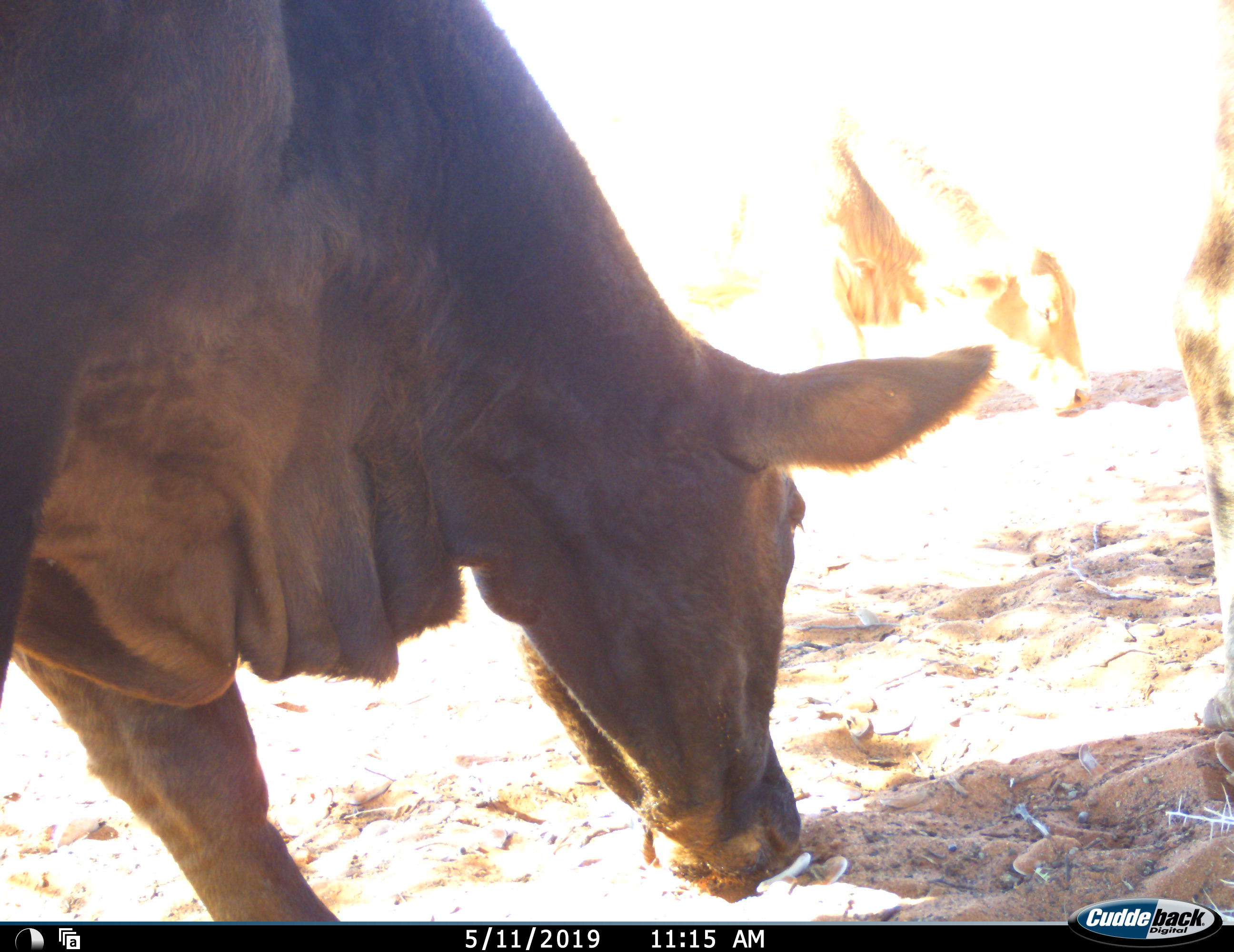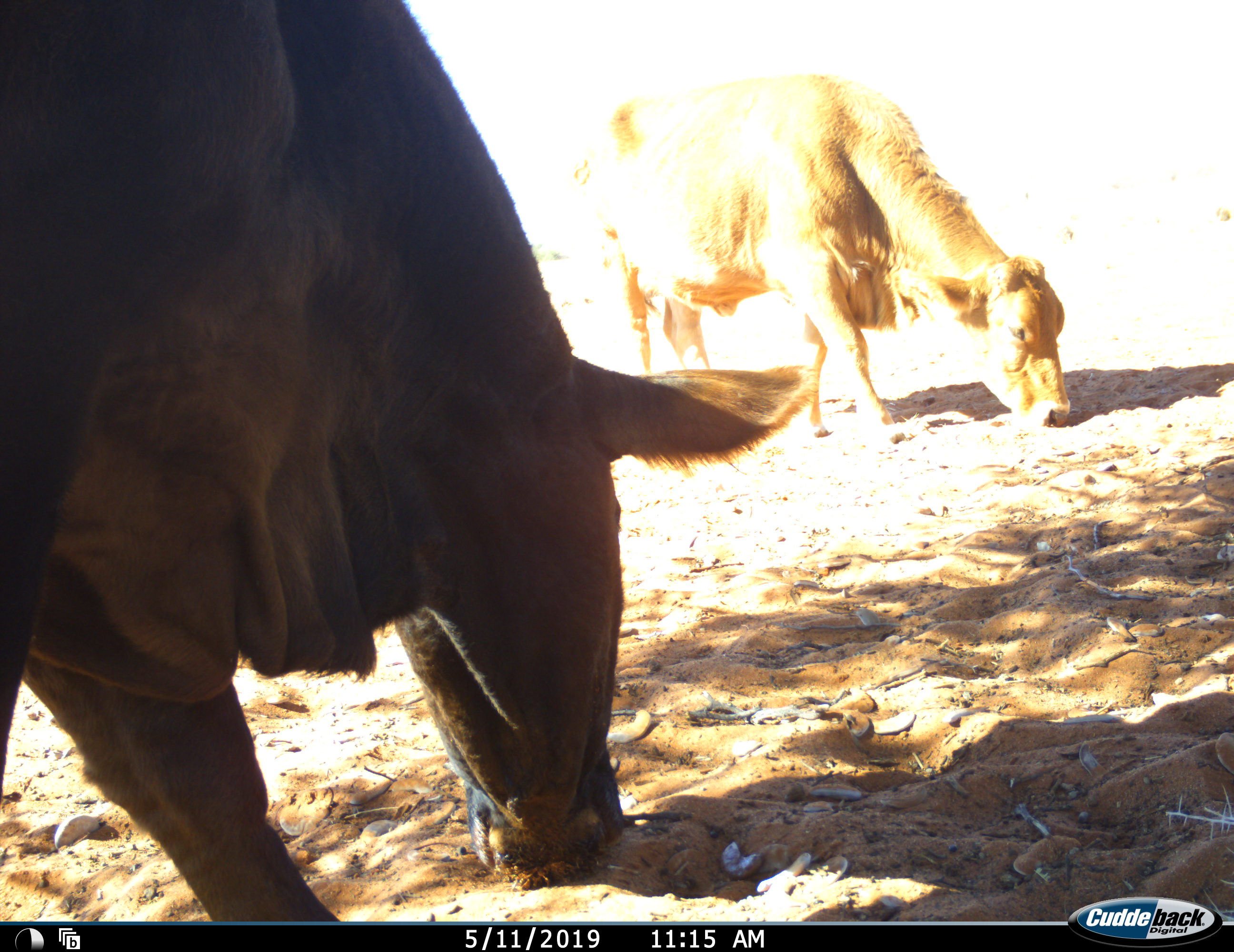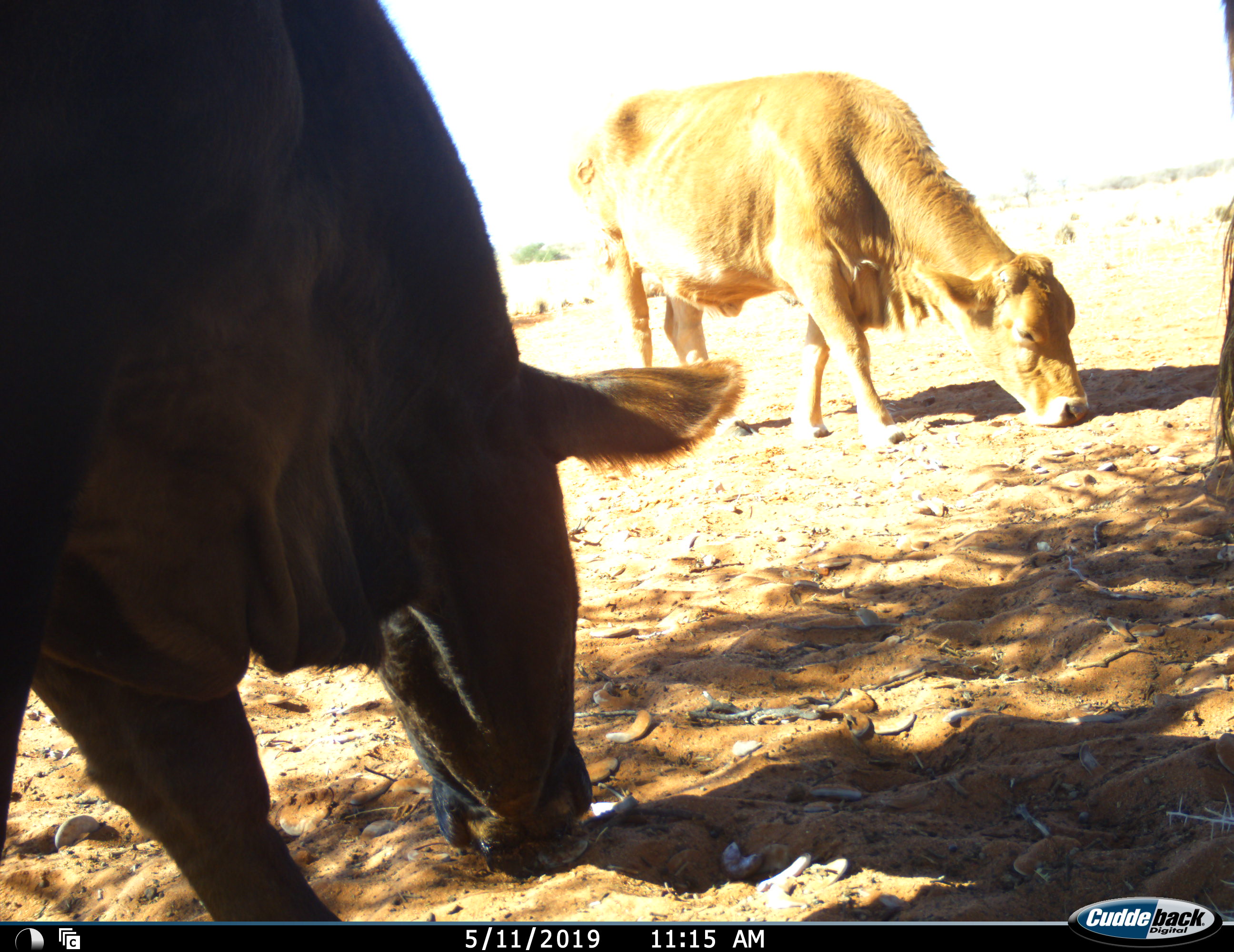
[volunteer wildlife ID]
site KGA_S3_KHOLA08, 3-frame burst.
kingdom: Animalia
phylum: Chordata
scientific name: Vertebrata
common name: domestic animal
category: domesticanimal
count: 3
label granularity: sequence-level